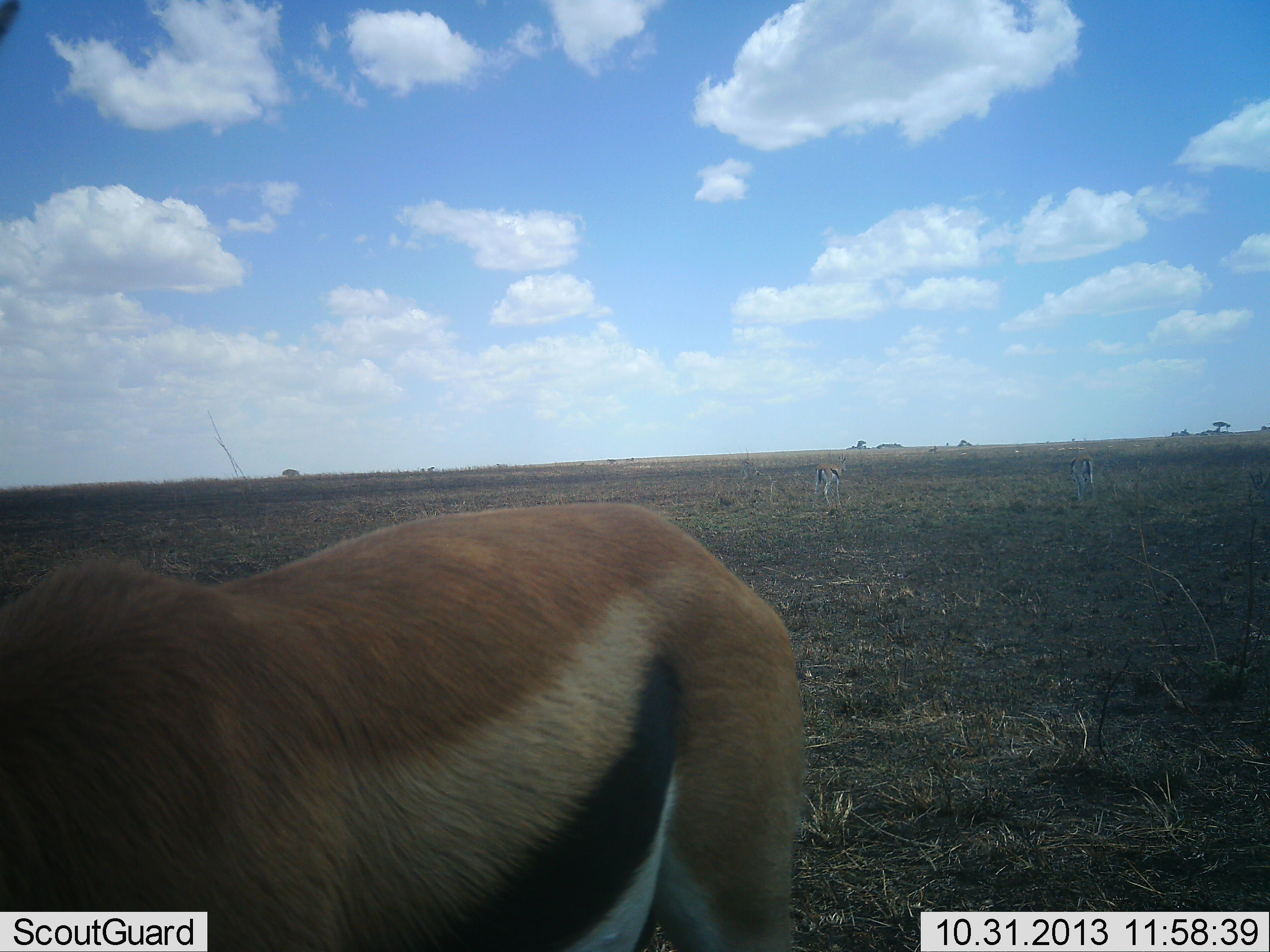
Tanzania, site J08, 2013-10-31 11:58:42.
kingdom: Animalia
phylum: Chordata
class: Mammalia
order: Artiodactyla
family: Bovidae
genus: Eudorcas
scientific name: Eudorcas thomsonii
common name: thomson's gazelle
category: gazellethomsons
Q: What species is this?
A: Gazellethomsons (thomson's gazelle) (Eudorcas thomsonii).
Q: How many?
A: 3.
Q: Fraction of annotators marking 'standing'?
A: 100%.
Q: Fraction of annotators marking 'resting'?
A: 0%.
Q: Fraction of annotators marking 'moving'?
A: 0%.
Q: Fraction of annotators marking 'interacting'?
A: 3%.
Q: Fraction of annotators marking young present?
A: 0%.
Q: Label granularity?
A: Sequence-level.